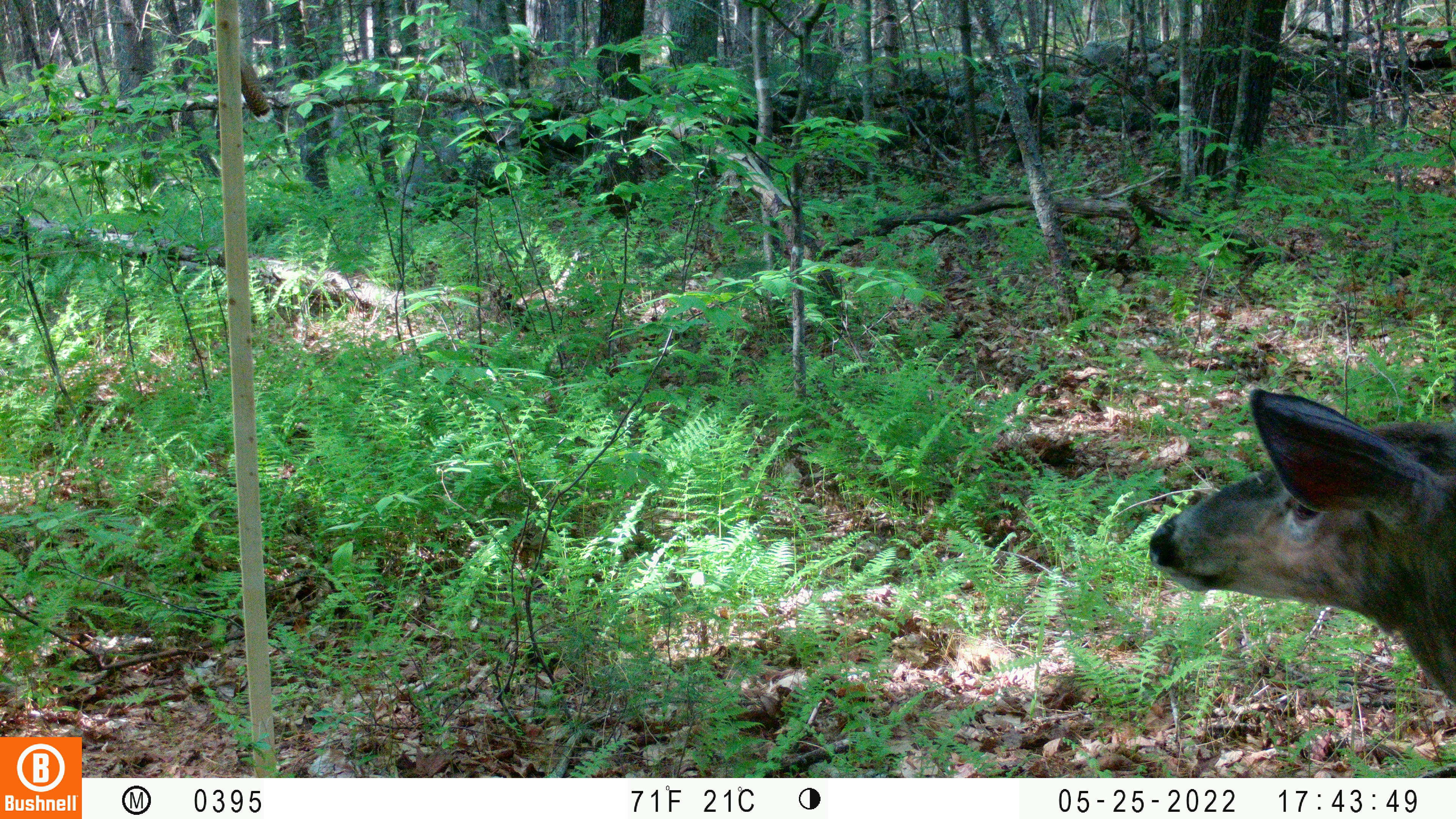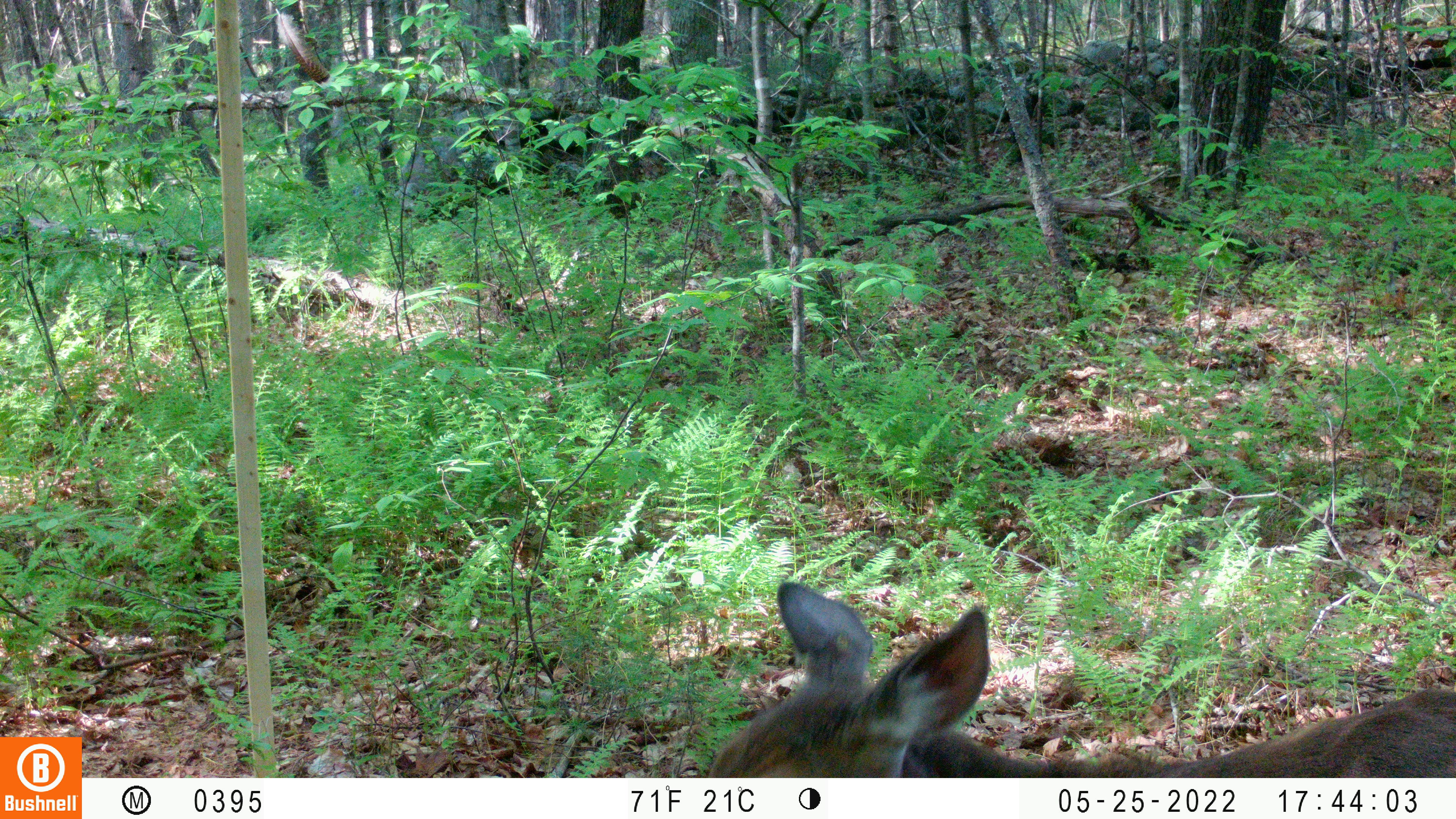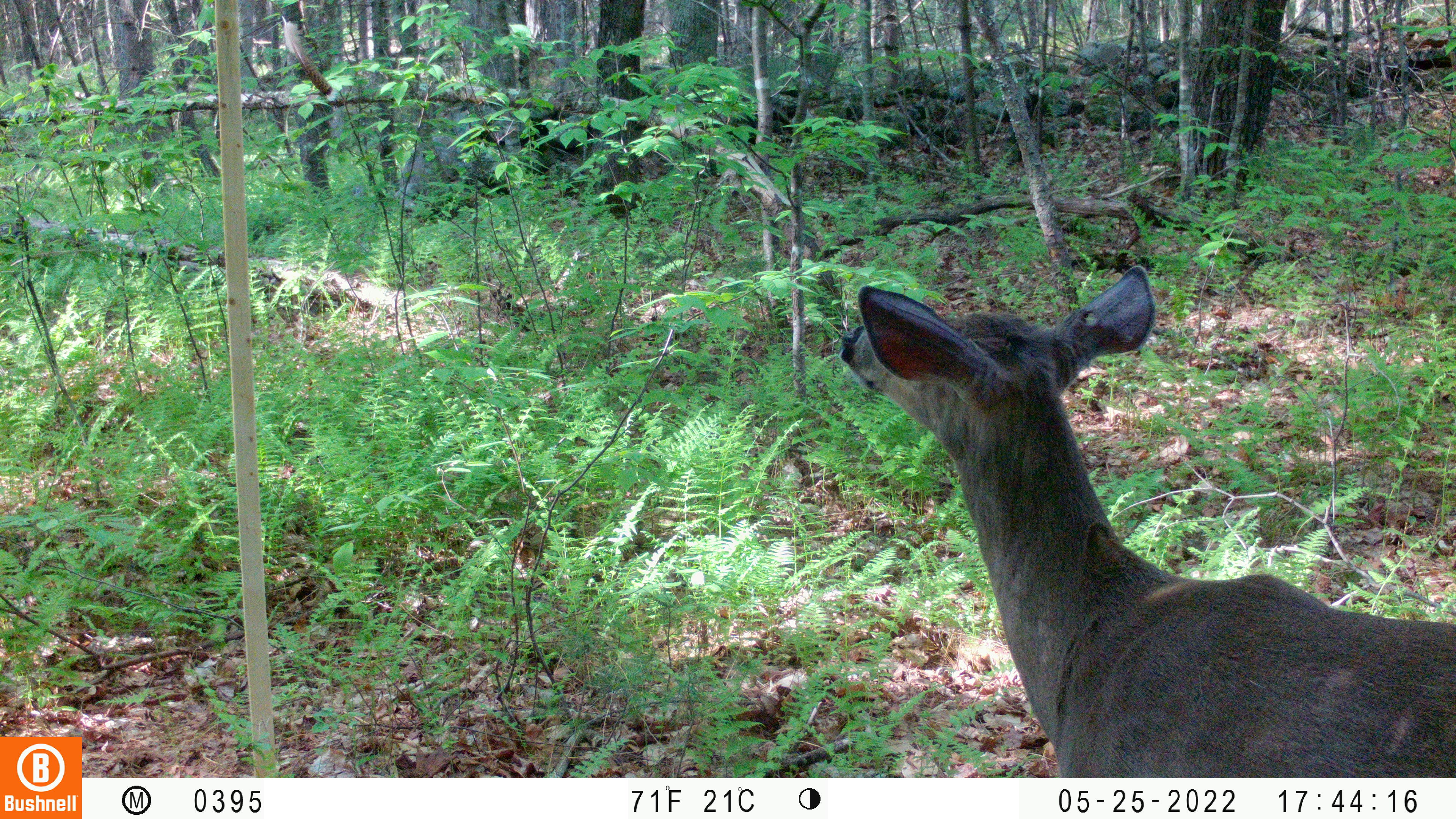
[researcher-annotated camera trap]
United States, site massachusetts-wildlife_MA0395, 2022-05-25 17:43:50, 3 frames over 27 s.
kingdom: Animalia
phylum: Chordata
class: Mammalia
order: Artiodactyla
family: Cervidae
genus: Odocoileus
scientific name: Odocoileus virginianus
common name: white-tailed deer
White-tailed deer (Odocoileus virginianus).